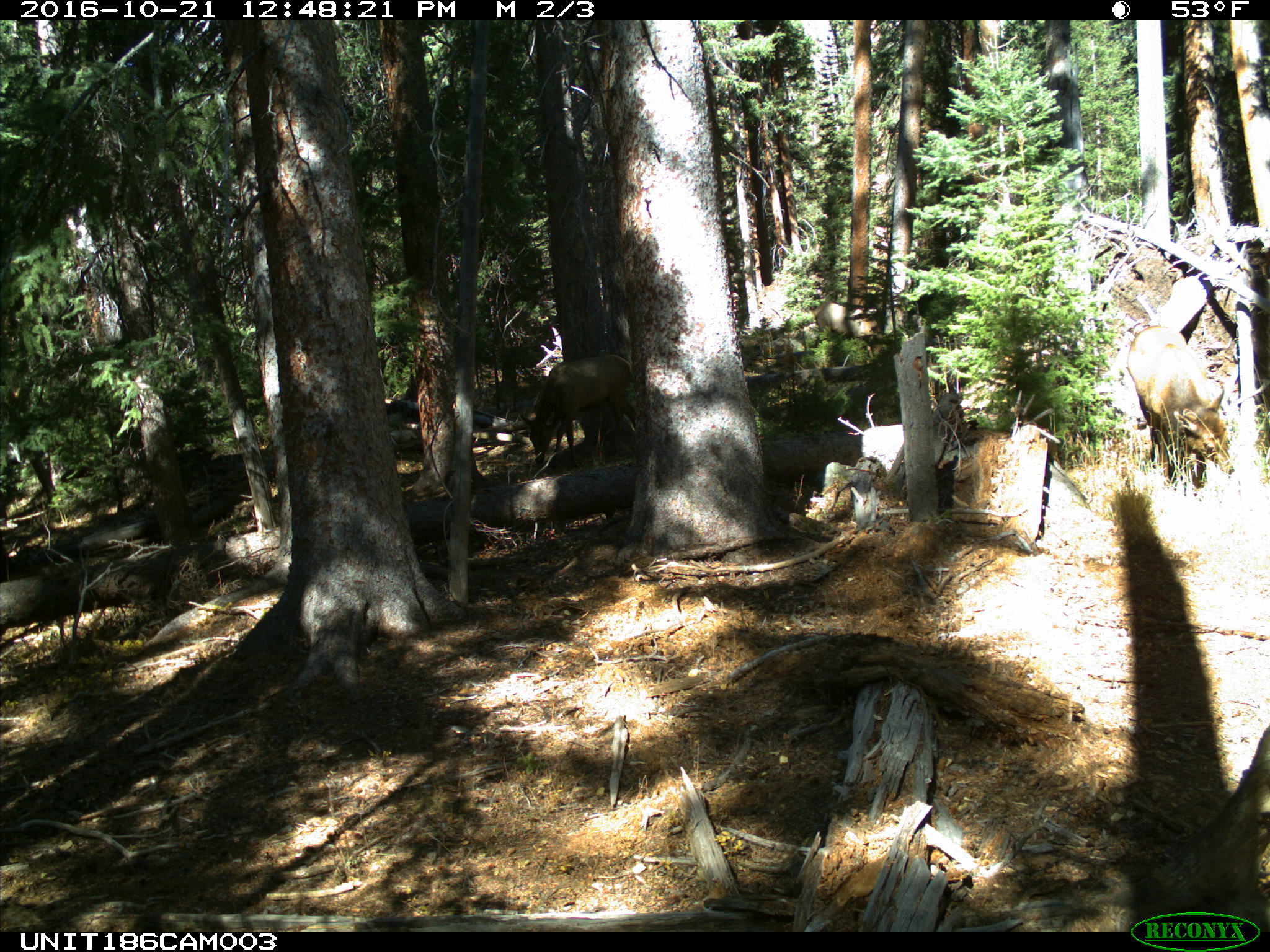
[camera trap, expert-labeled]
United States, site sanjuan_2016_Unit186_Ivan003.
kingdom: Animalia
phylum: Chordata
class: Mammalia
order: Artiodactyla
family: Cervidae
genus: Cervus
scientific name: Cervus elaphus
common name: red deer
Cervus elaphus (red deer).